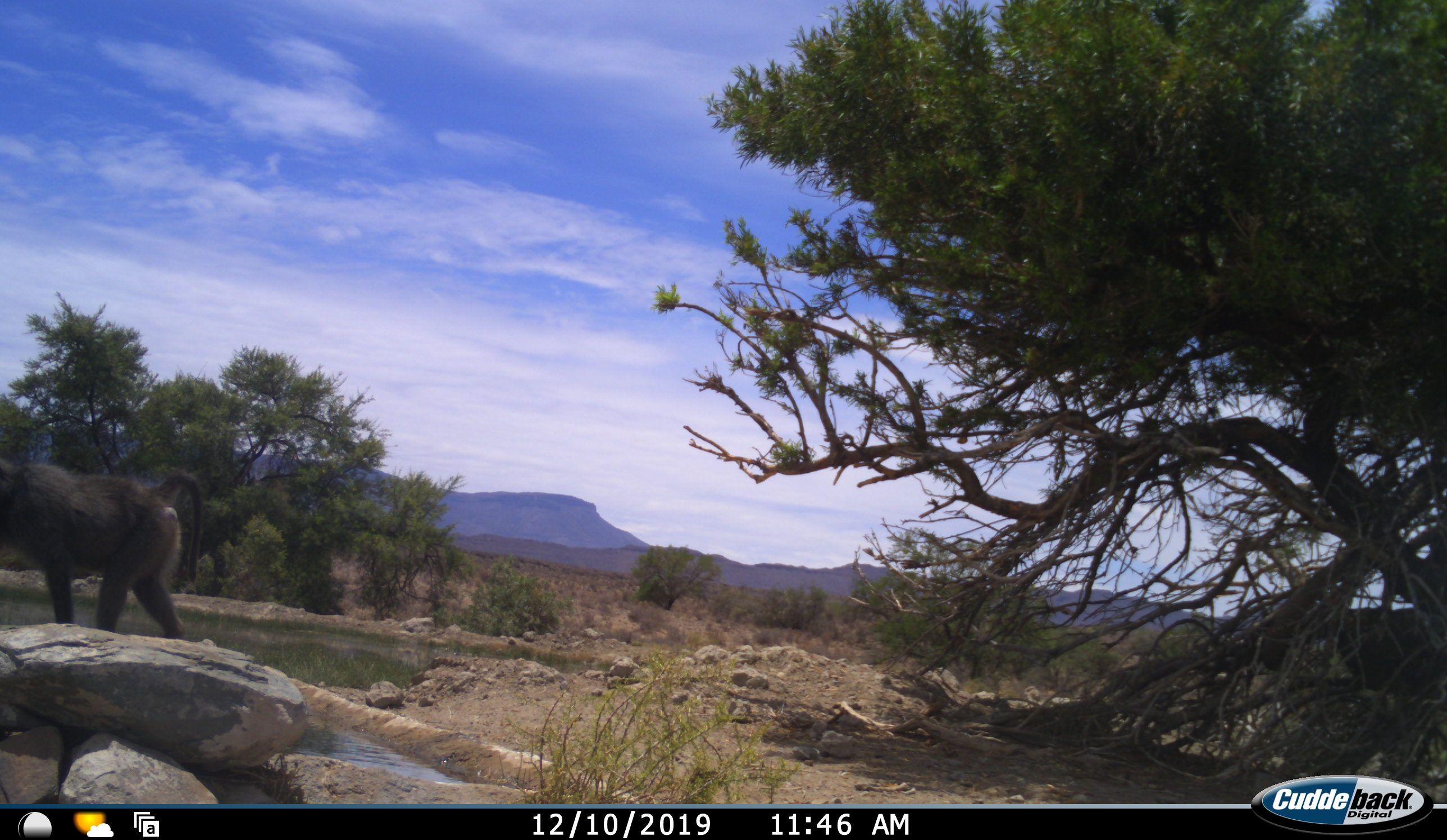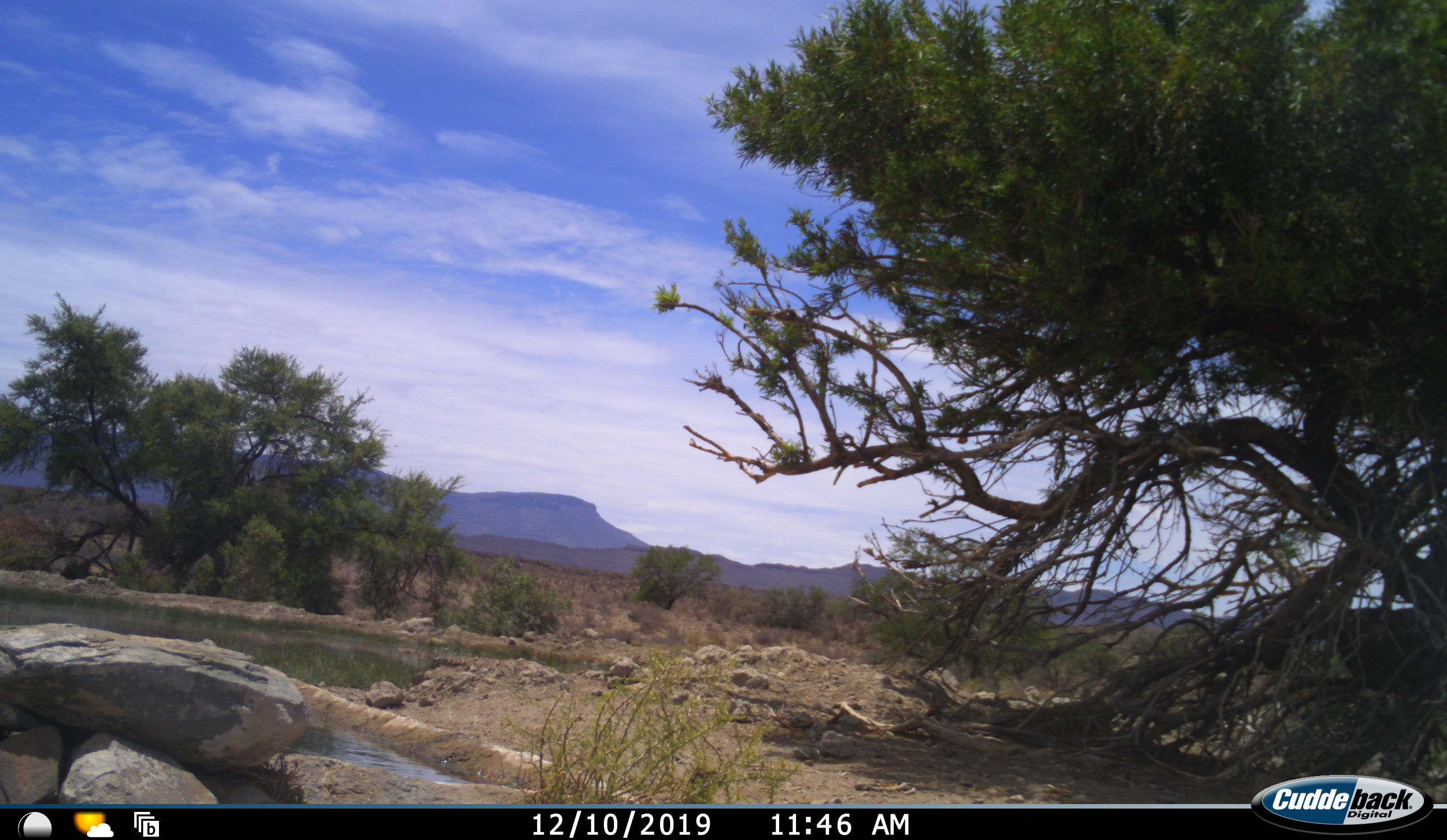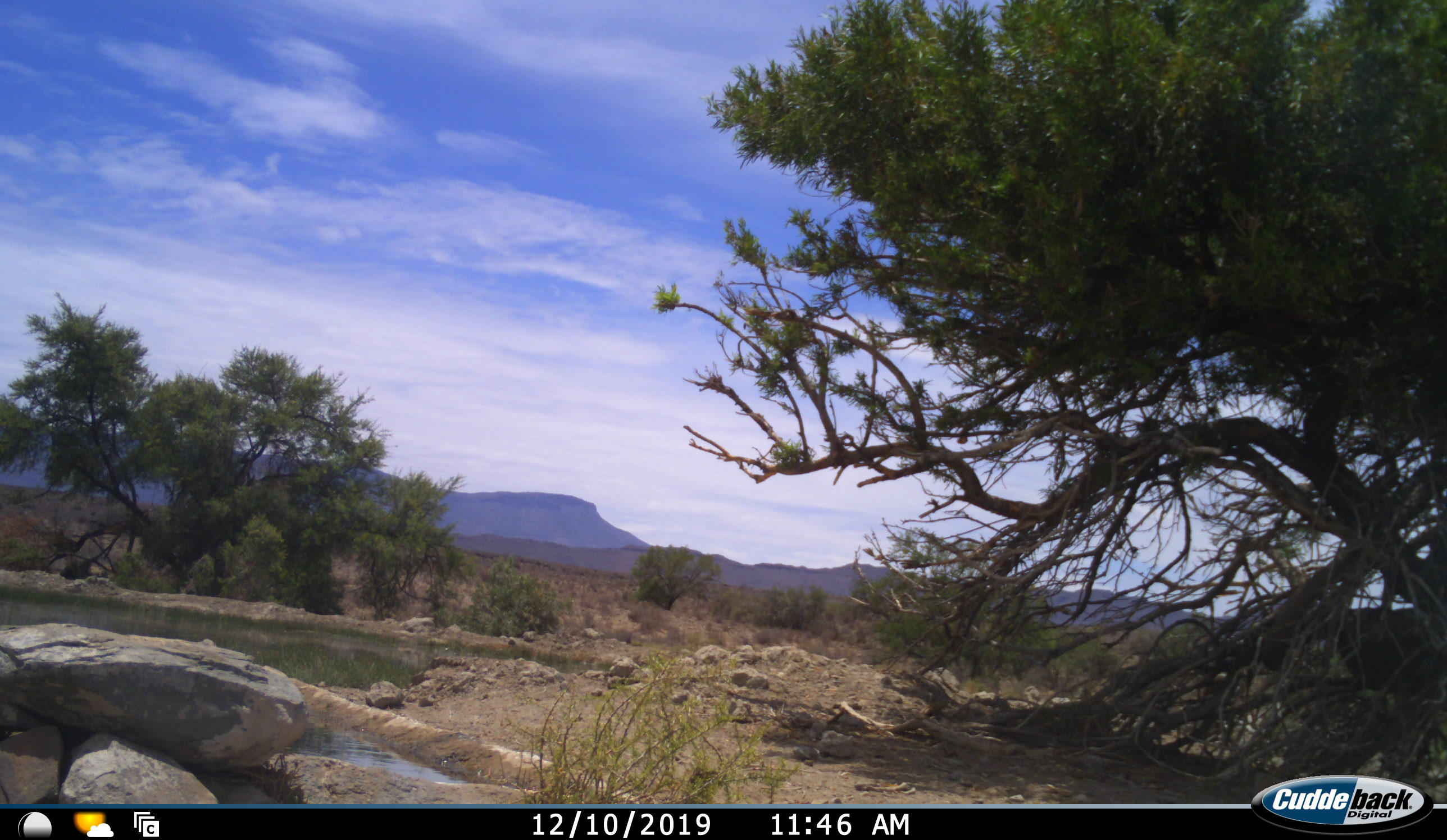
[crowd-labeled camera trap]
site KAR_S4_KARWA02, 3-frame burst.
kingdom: Animalia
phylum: Chordata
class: Mammalia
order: Primates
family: Cercopithecidae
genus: Papio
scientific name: Papio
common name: baboon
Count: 1.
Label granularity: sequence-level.